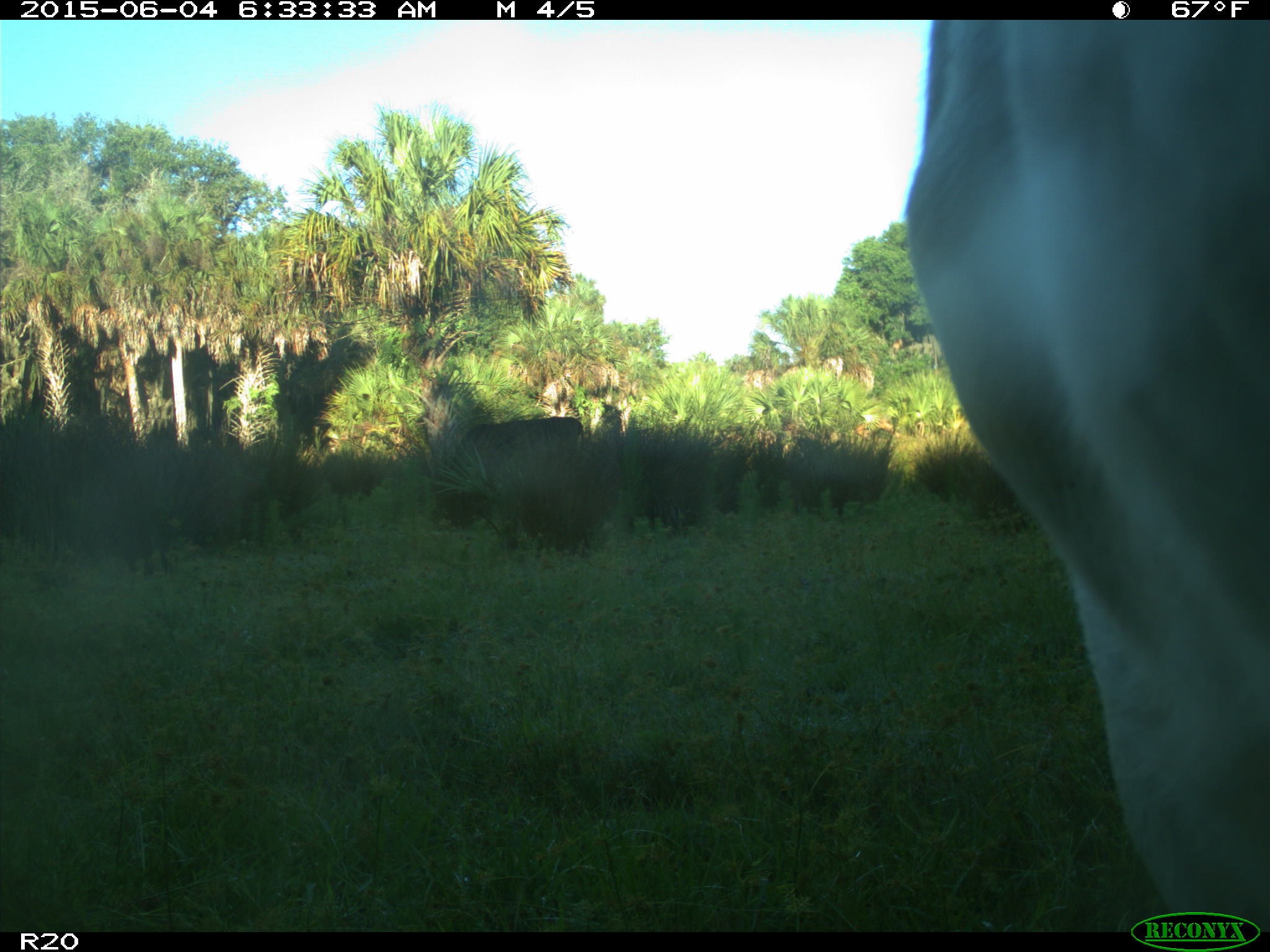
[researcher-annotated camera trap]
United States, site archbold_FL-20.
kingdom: Animalia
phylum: Chordata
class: Mammalia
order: Artiodactyla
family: Bovidae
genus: Bos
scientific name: Bos taurus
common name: domestic cow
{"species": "Bos taurus (domestic cow)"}